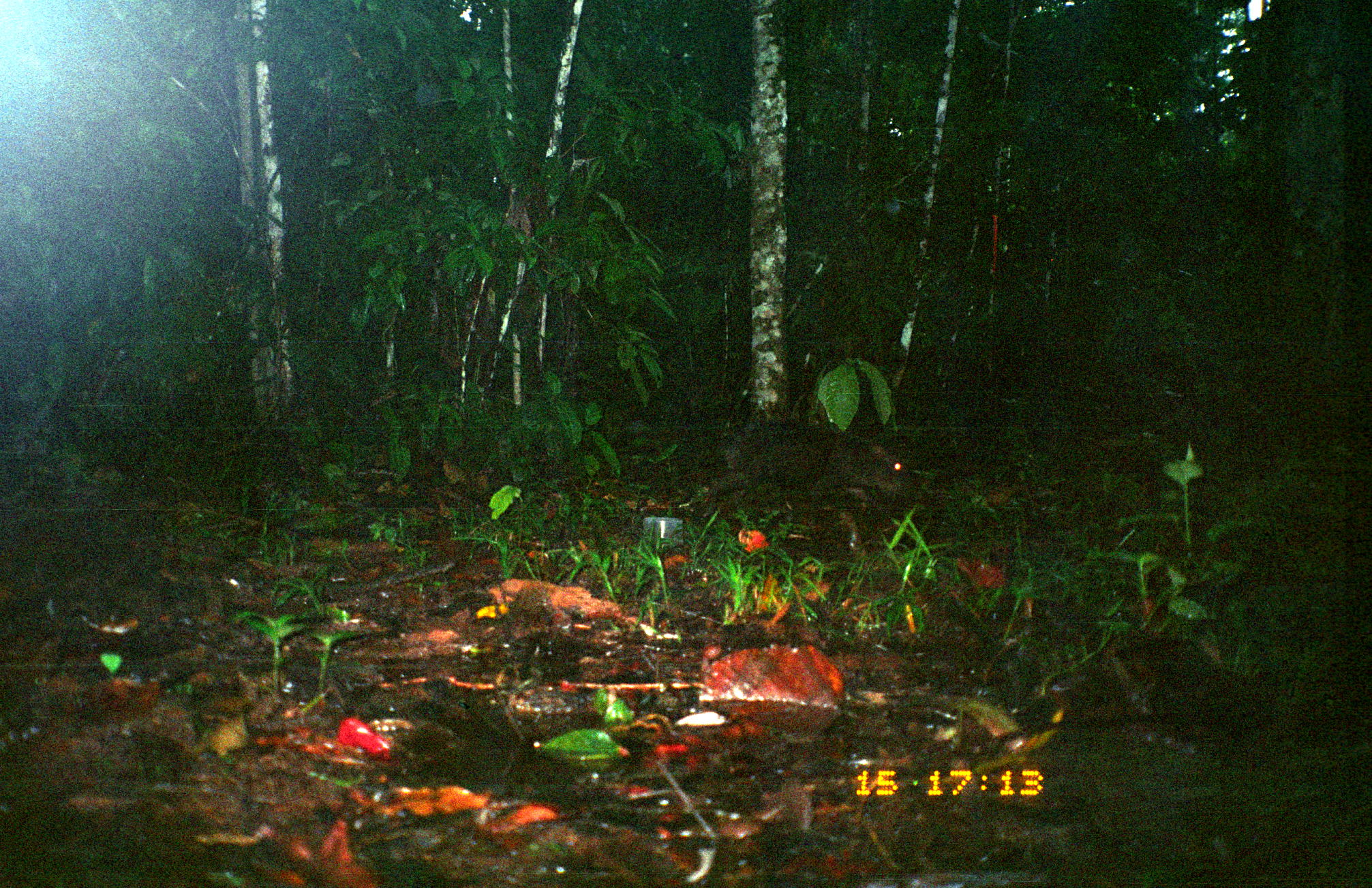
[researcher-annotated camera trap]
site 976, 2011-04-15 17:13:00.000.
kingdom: Animalia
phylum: Chordata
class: Mammalia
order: Rodentia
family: Dasyproctidae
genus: Dasyprocta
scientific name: Dasyprocta punctata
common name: central american agouti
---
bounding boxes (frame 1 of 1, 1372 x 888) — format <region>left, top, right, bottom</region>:
dasyprocta punctata: <region>704, 420, 916, 524</region>